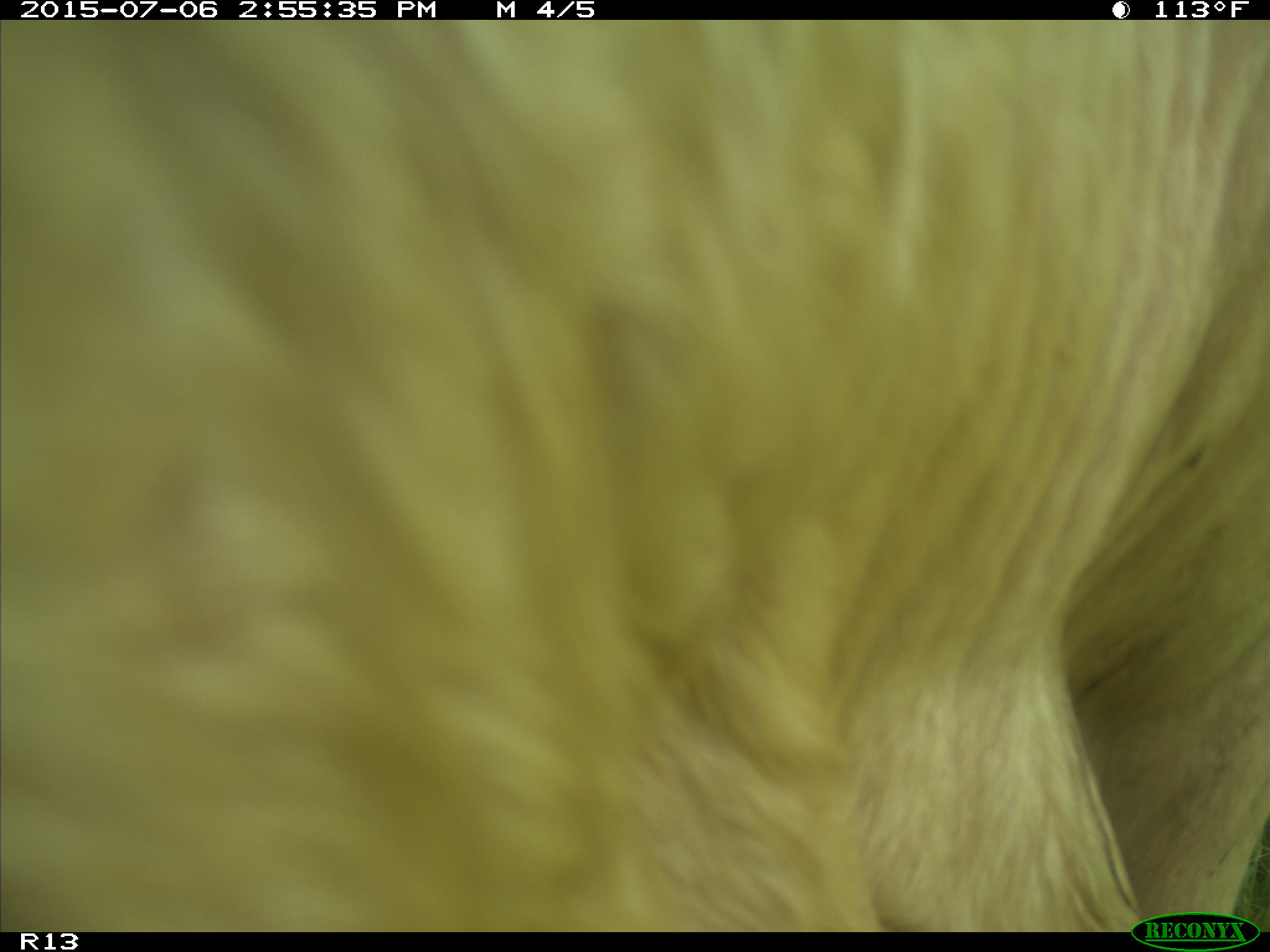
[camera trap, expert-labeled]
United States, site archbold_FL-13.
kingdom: Animalia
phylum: Chordata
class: Mammalia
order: Artiodactyla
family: Bovidae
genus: Bos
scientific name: Bos taurus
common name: domestic cow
Bos taurus (domestic cow).